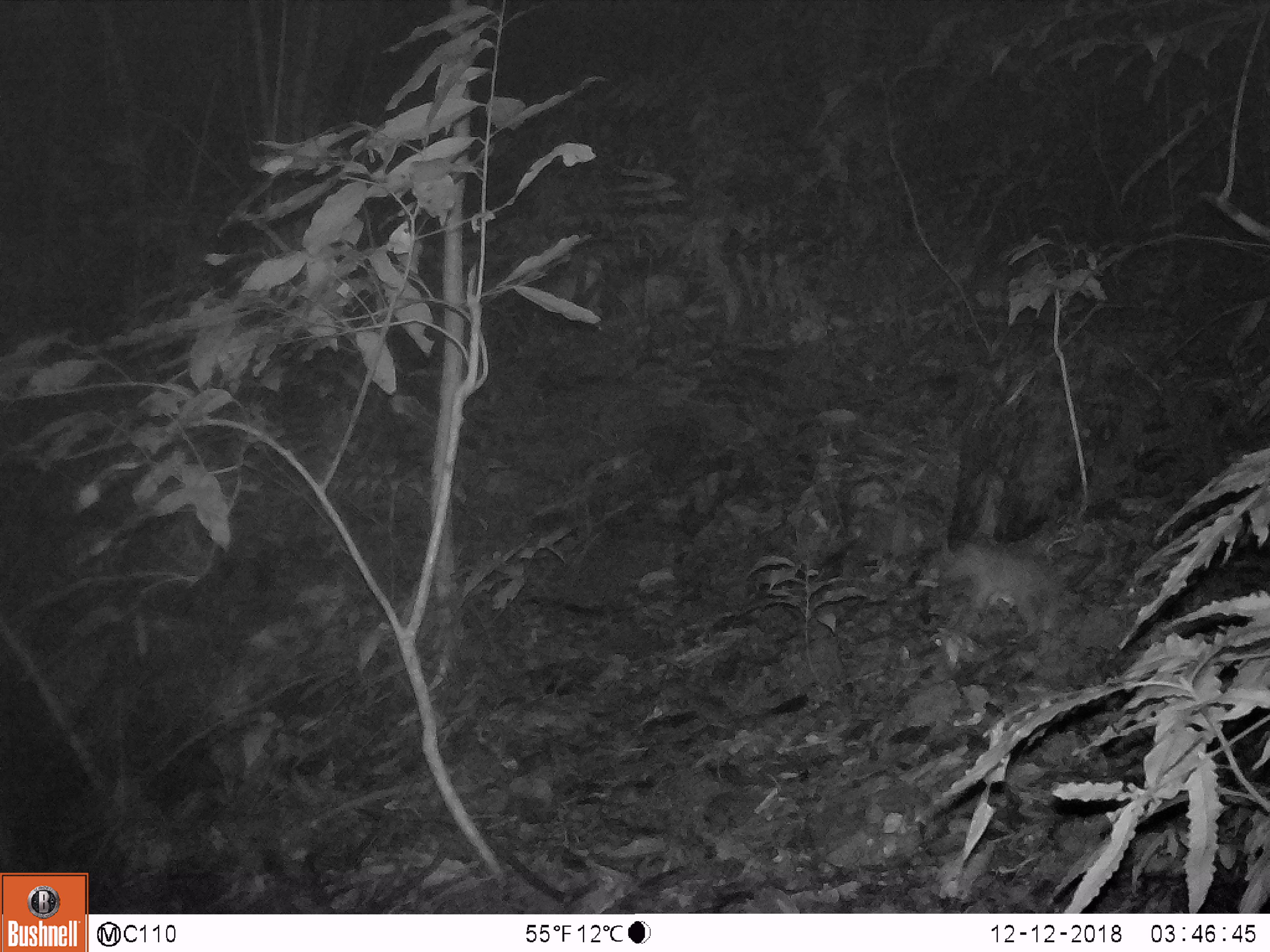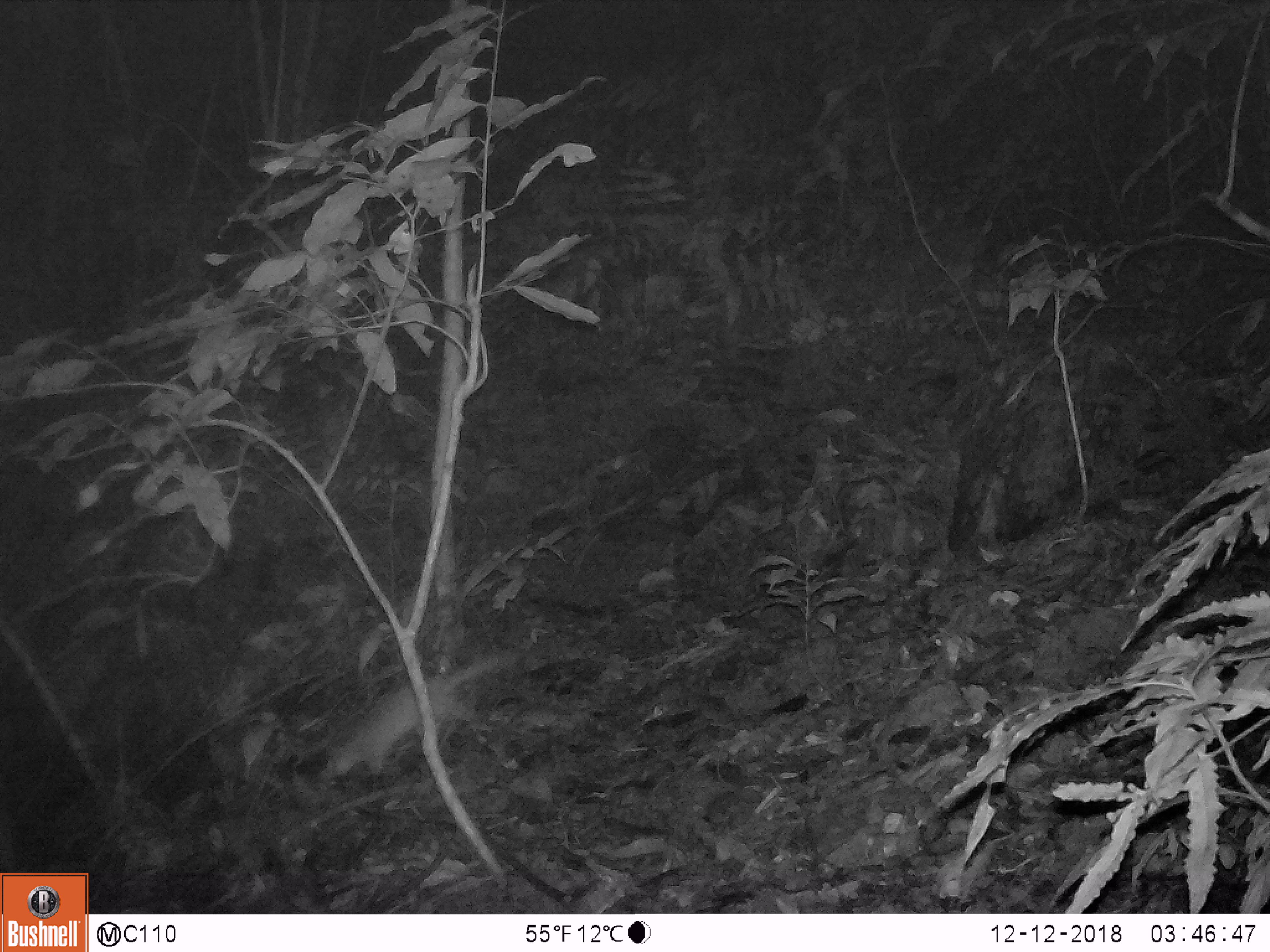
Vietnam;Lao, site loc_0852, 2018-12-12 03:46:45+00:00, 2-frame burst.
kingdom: Animalia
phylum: Chordata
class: Mammalia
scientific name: Mammalia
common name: mammal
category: unidentified small mammal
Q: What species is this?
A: Unidentified small mammal (mammal) (Mammalia).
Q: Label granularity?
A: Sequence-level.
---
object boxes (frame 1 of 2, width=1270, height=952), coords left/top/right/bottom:
unidentified small mammal: 940/539/1075/634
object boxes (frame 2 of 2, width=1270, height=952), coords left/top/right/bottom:
unidentified small mammal: 315/649/513/784